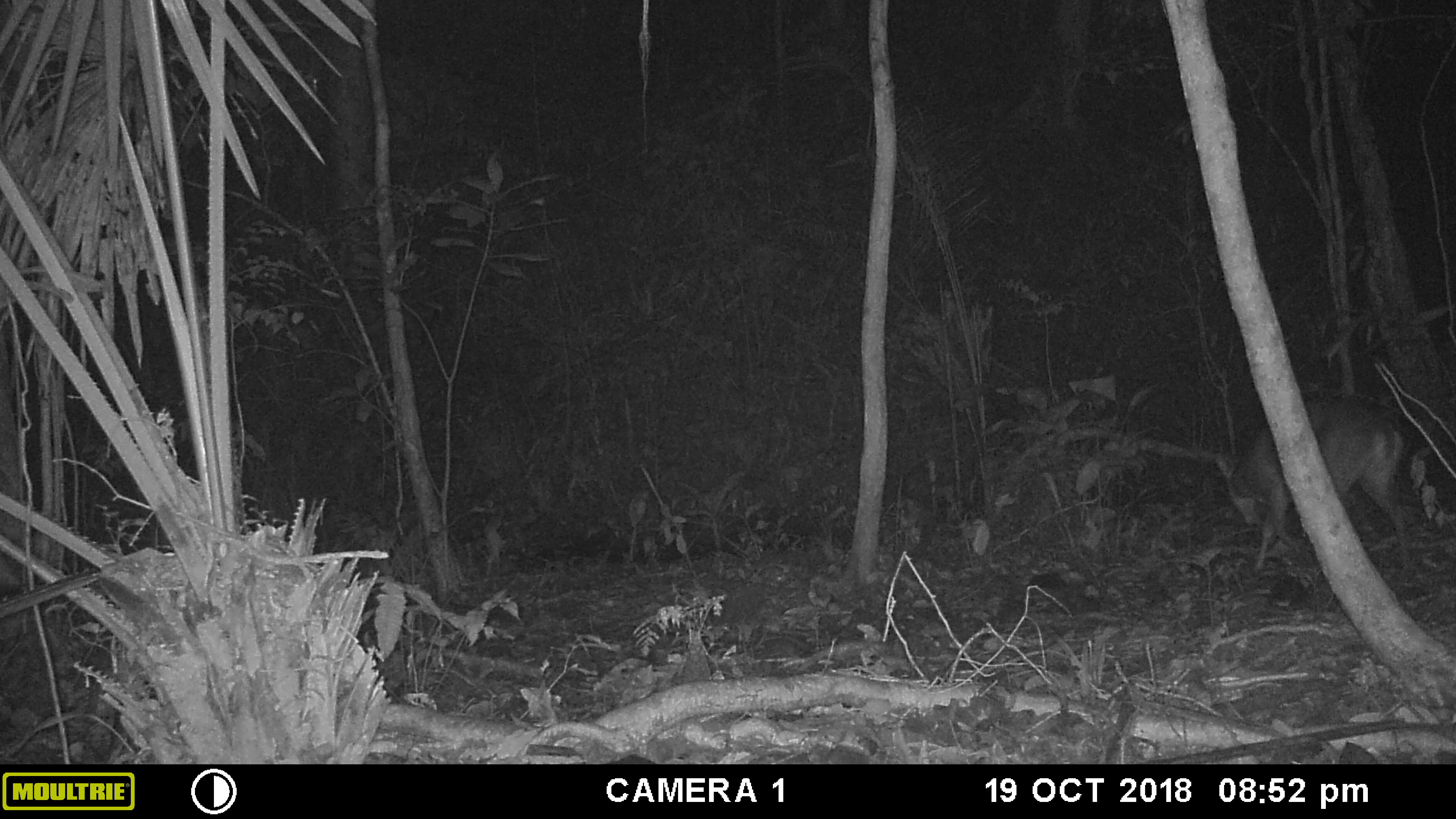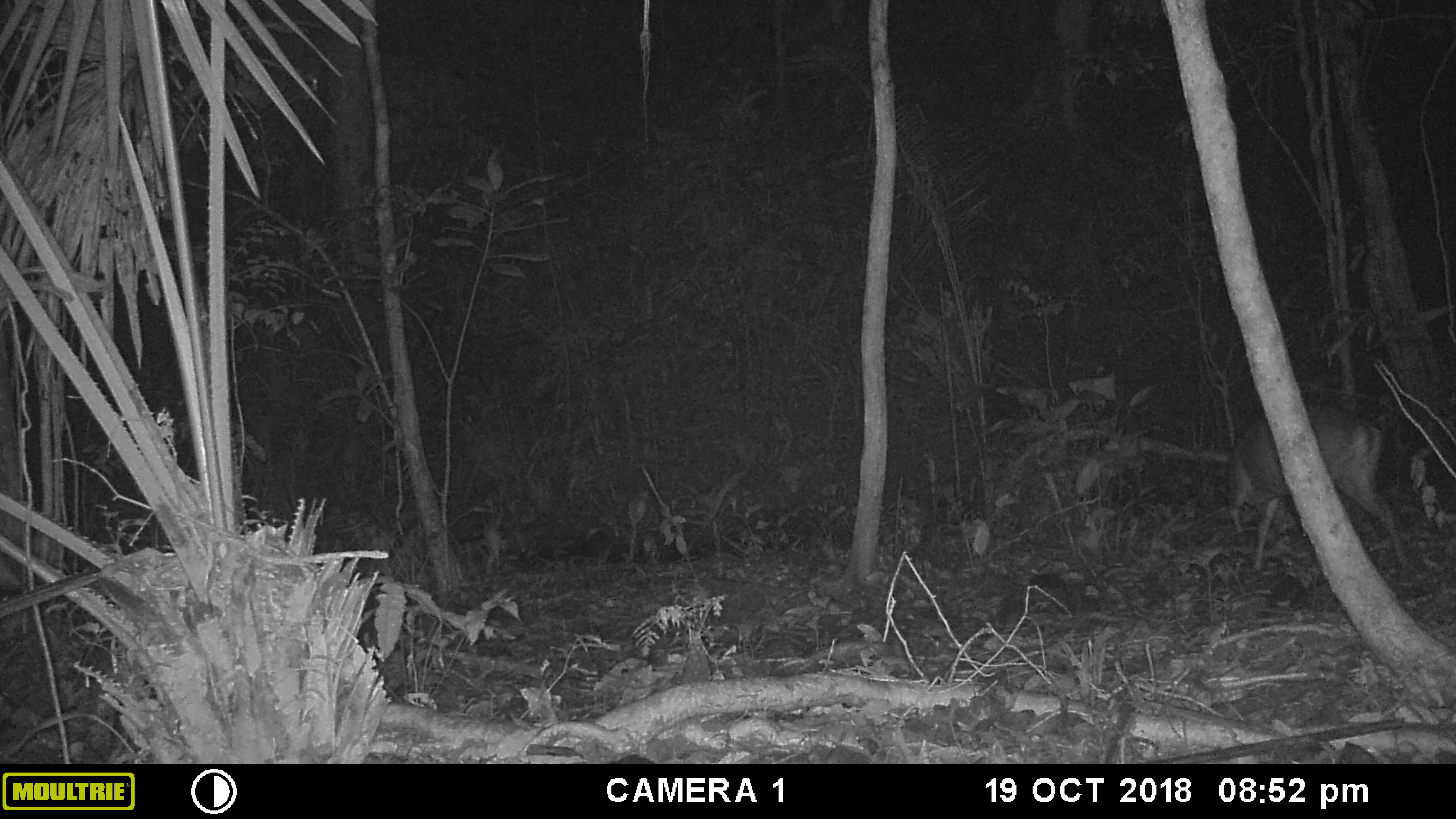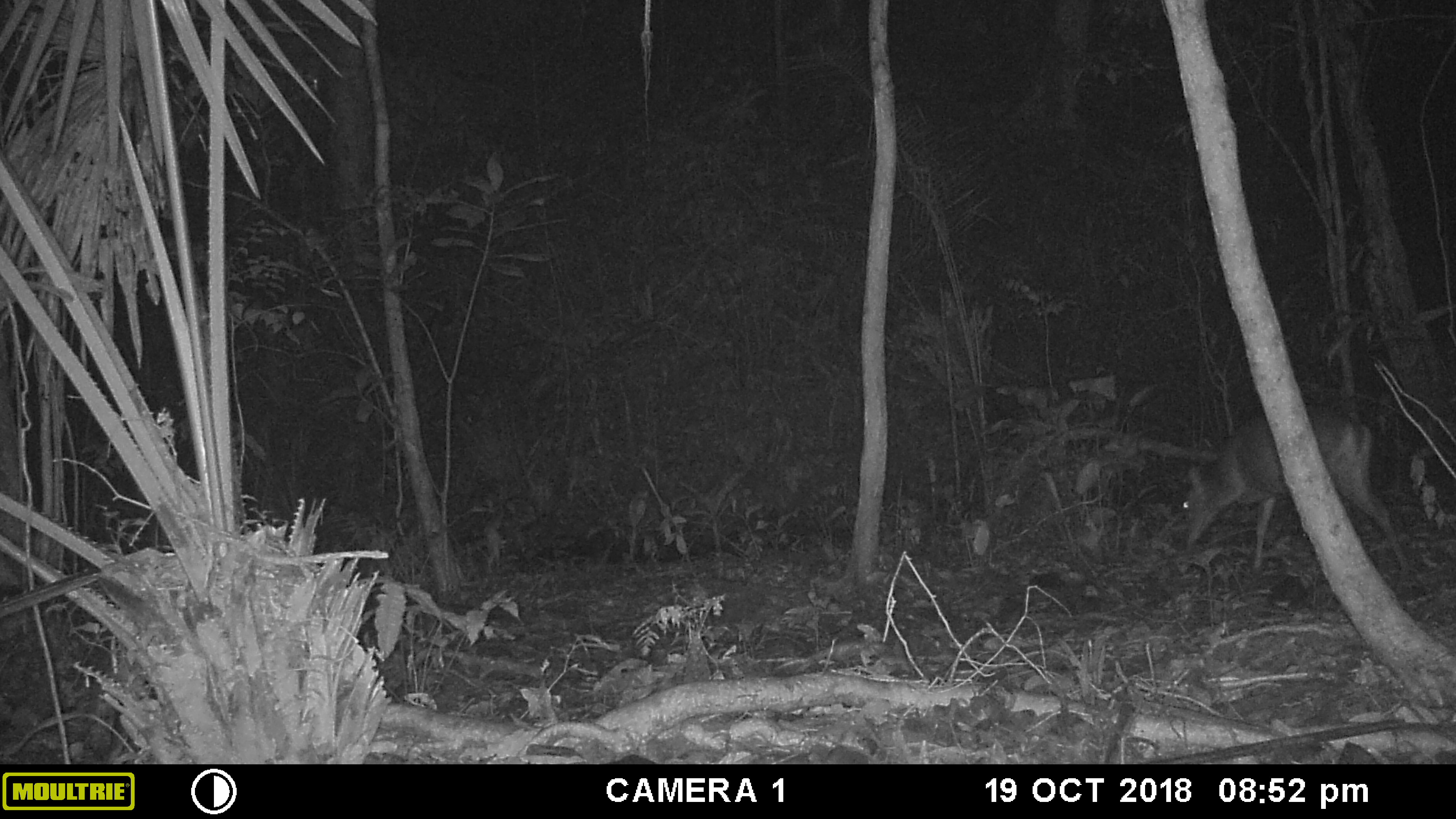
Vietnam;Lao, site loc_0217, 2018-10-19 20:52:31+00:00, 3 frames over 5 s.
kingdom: Animalia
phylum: Chordata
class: Mammalia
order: Artiodactyla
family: Cervidae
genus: Muntiacus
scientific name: Muntiacus vuquangensis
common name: large-antlered muntjac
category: large antlered muntjac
Large antlered muntjac (large-antlered muntjac) (Muntiacus vuquangensis). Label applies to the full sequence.